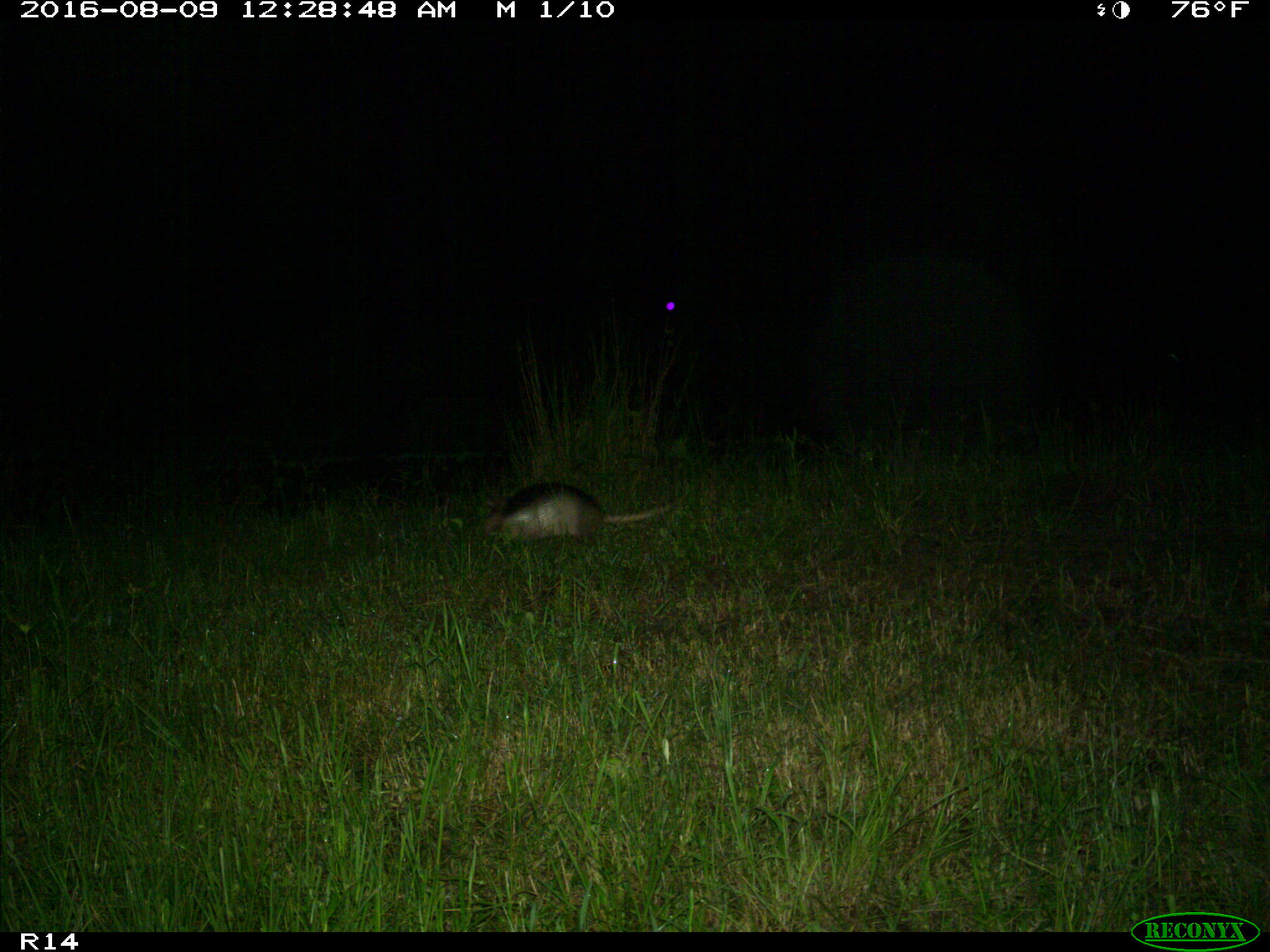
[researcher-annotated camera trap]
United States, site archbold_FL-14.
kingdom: Animalia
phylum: Chordata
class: Mammalia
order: Cingulata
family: Dasypodidae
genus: Dasypus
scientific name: Dasypus novemcinctus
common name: nine-banded armadillo